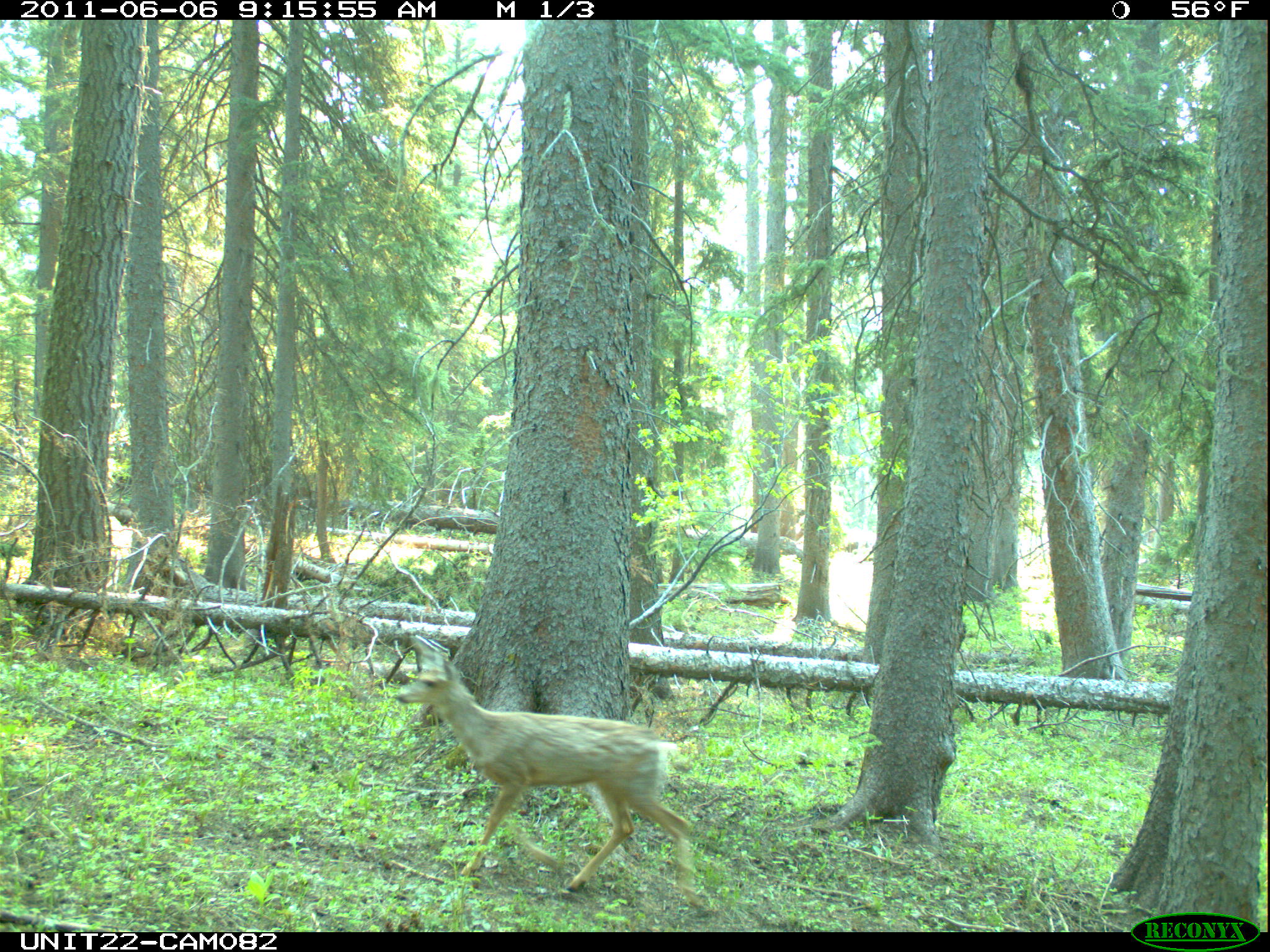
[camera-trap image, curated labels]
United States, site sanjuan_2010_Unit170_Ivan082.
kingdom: Animalia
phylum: Chordata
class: Mammalia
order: Artiodactyla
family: Cervidae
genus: Odocoileus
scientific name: Odocoileus hemionus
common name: mule deer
Odocoileus hemionus (mule deer).